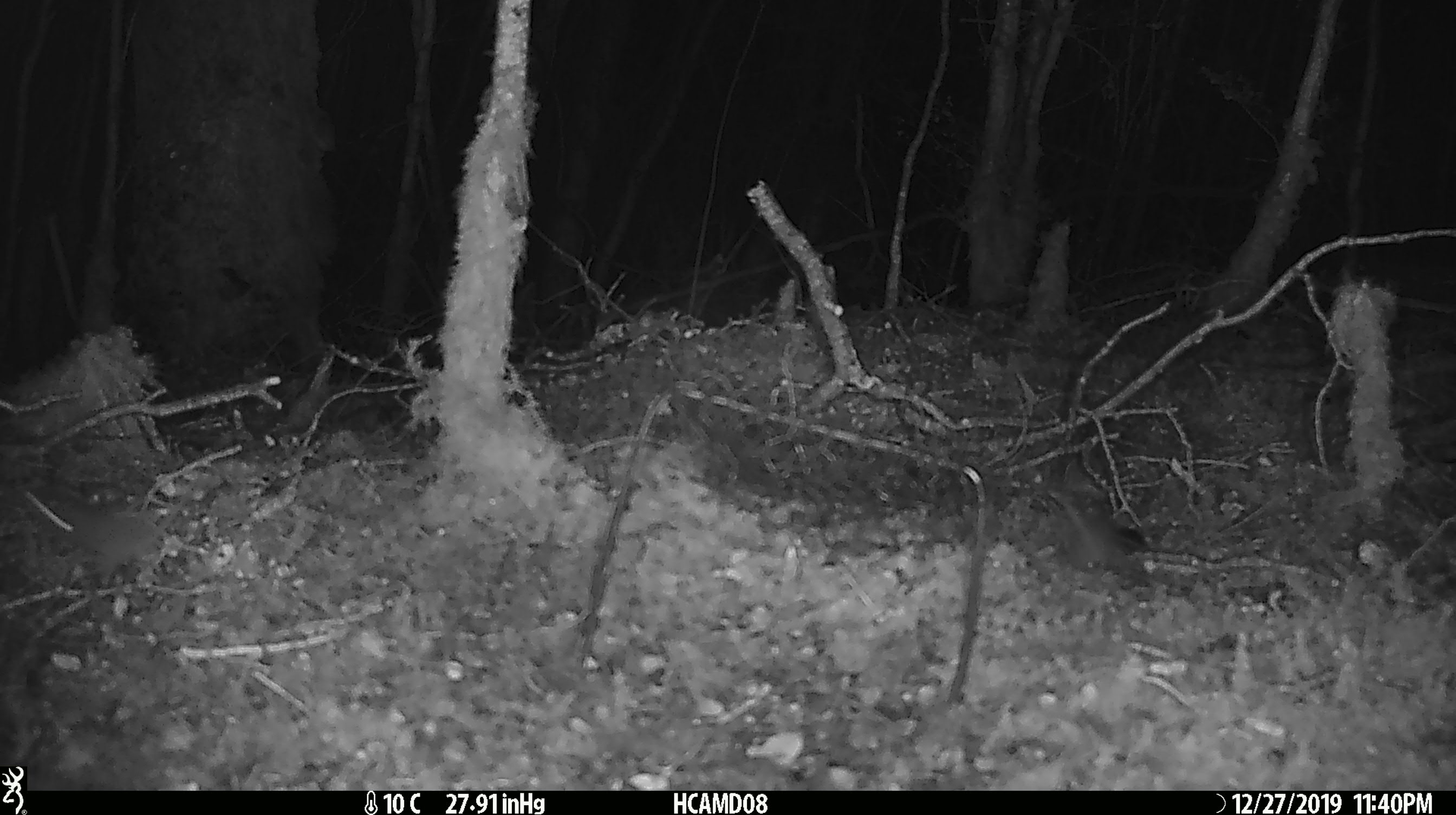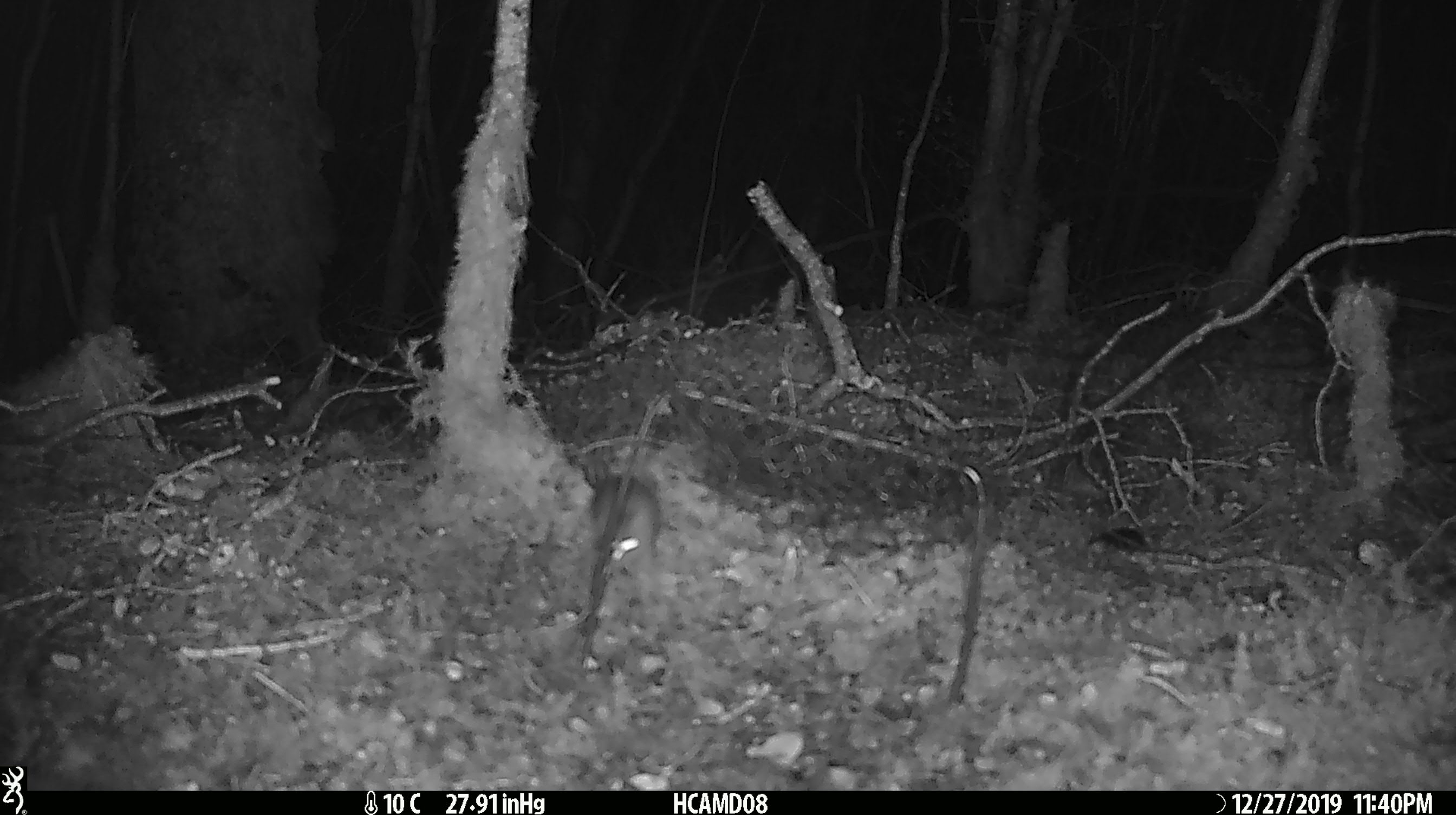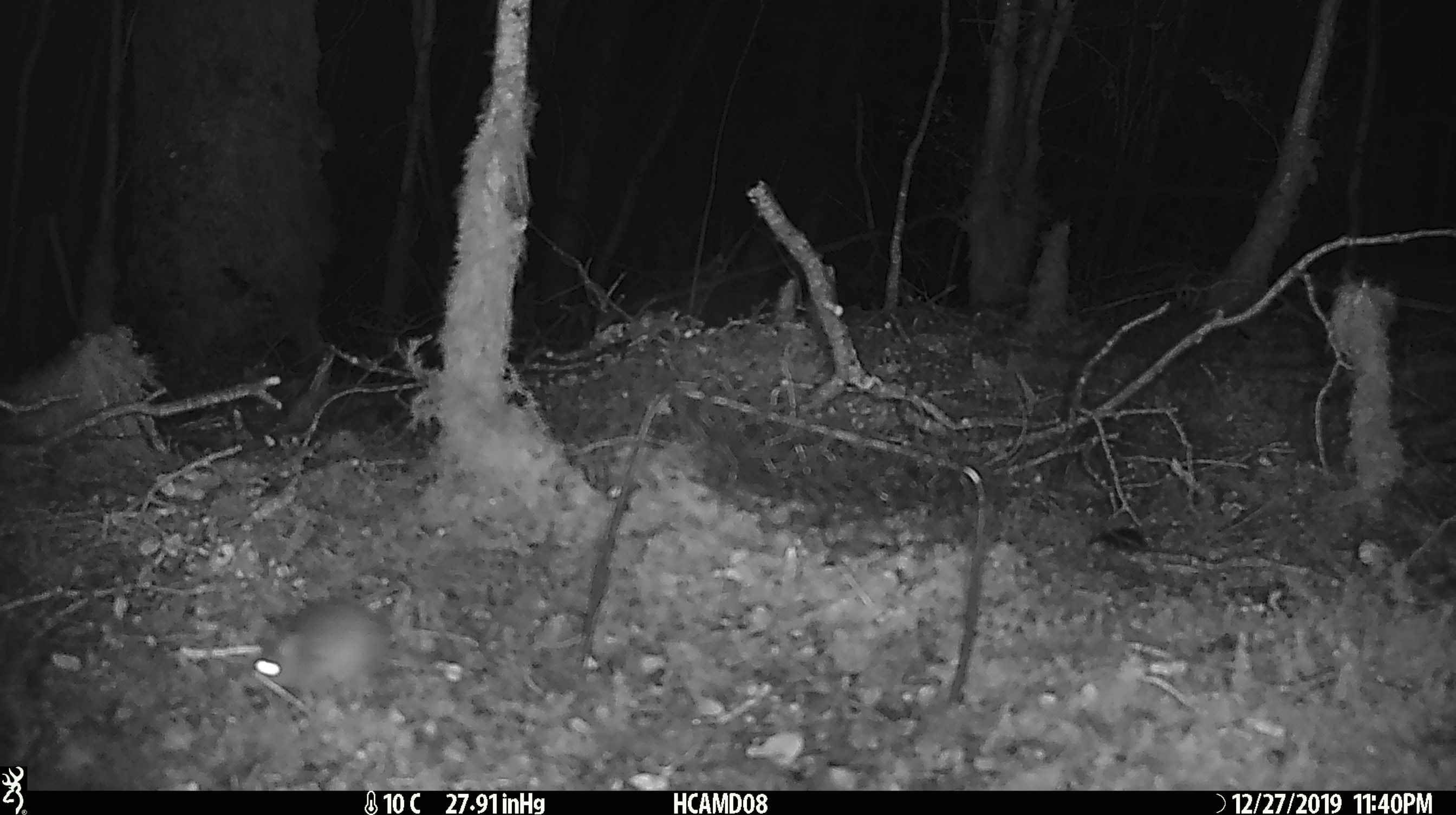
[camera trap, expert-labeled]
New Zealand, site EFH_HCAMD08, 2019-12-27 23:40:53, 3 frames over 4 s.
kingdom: Animalia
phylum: Chordata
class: Mammalia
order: Rodentia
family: Muridae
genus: Mus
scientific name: Mus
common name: mouse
Mouse (Mus).